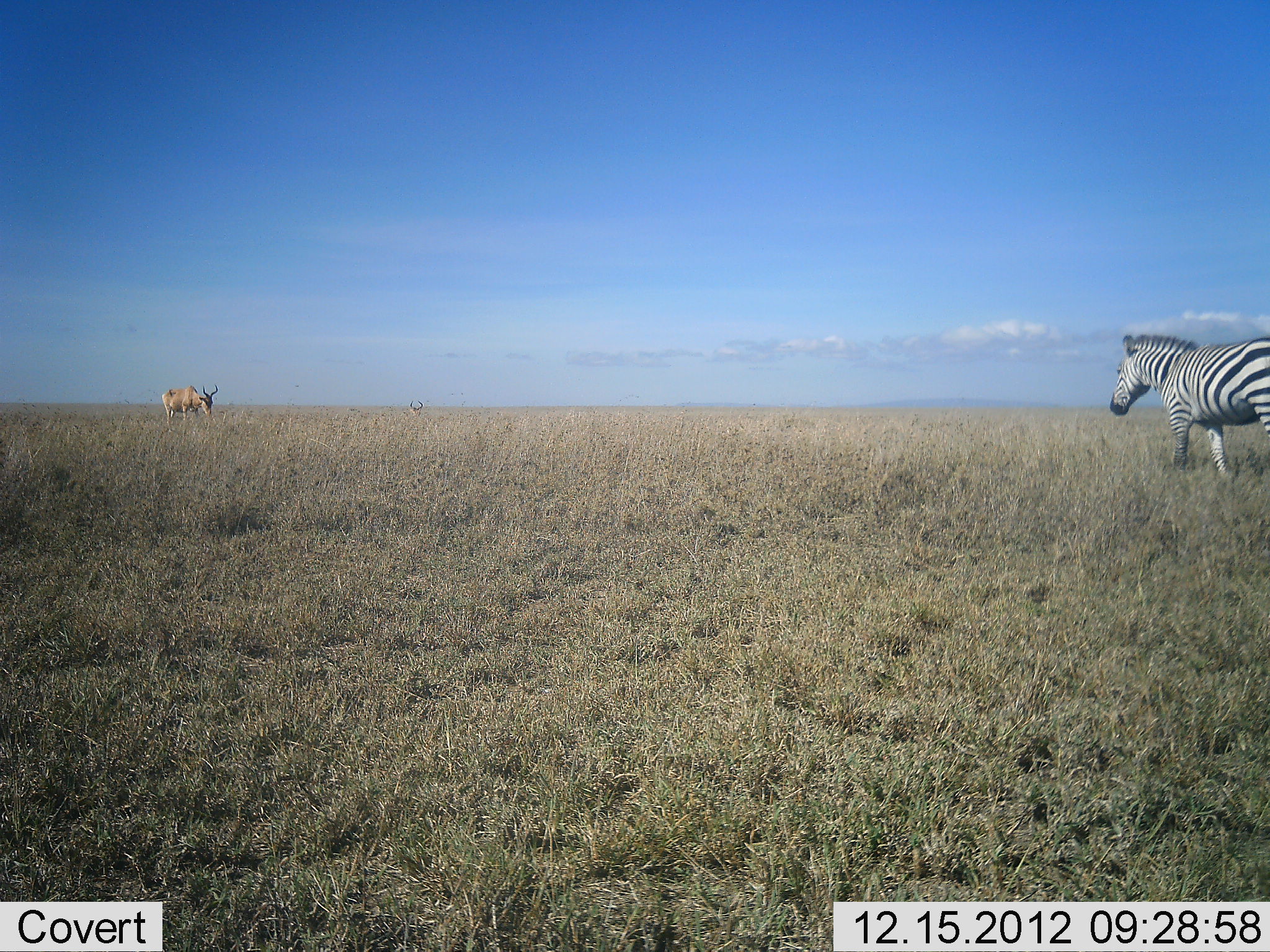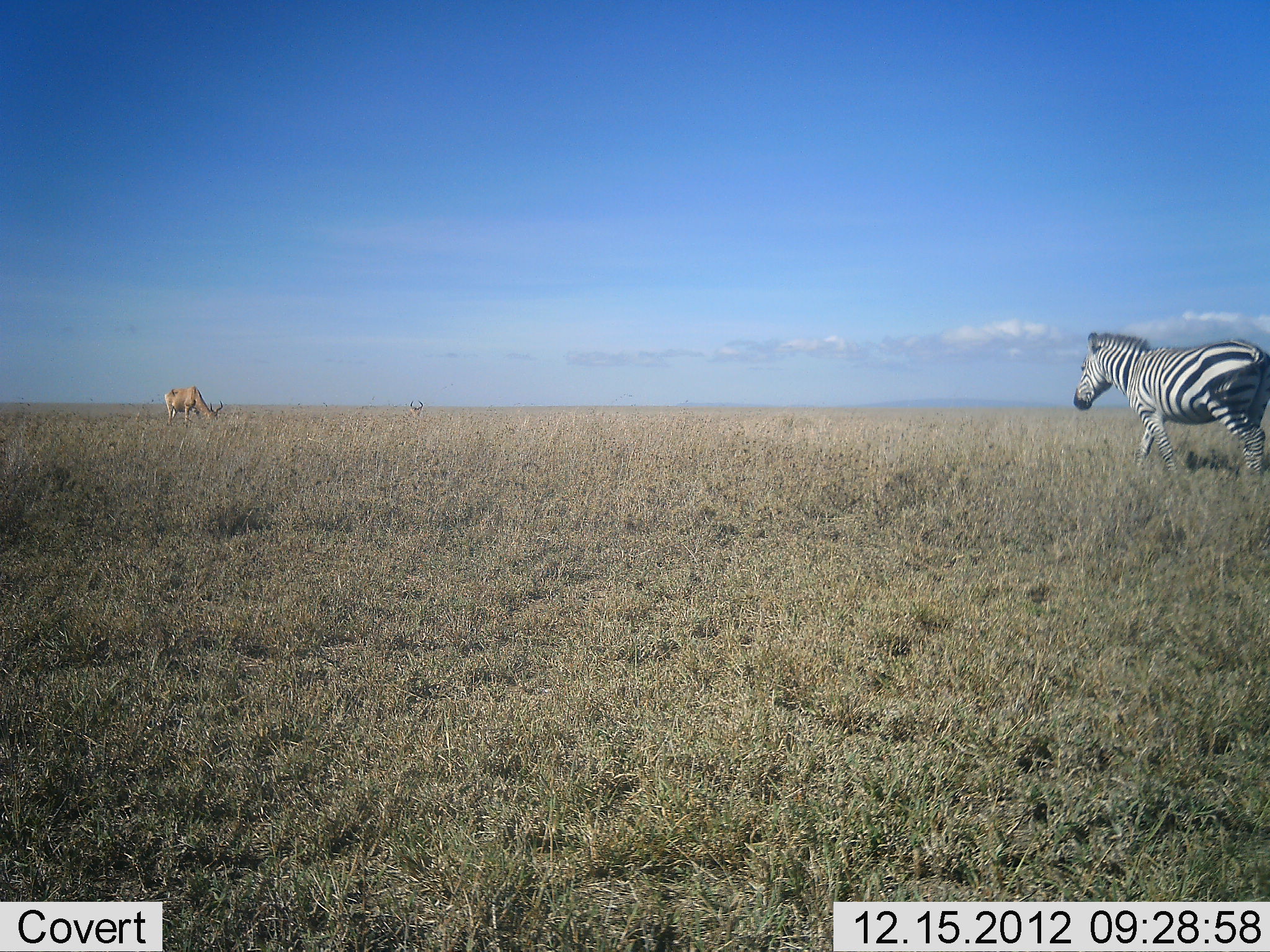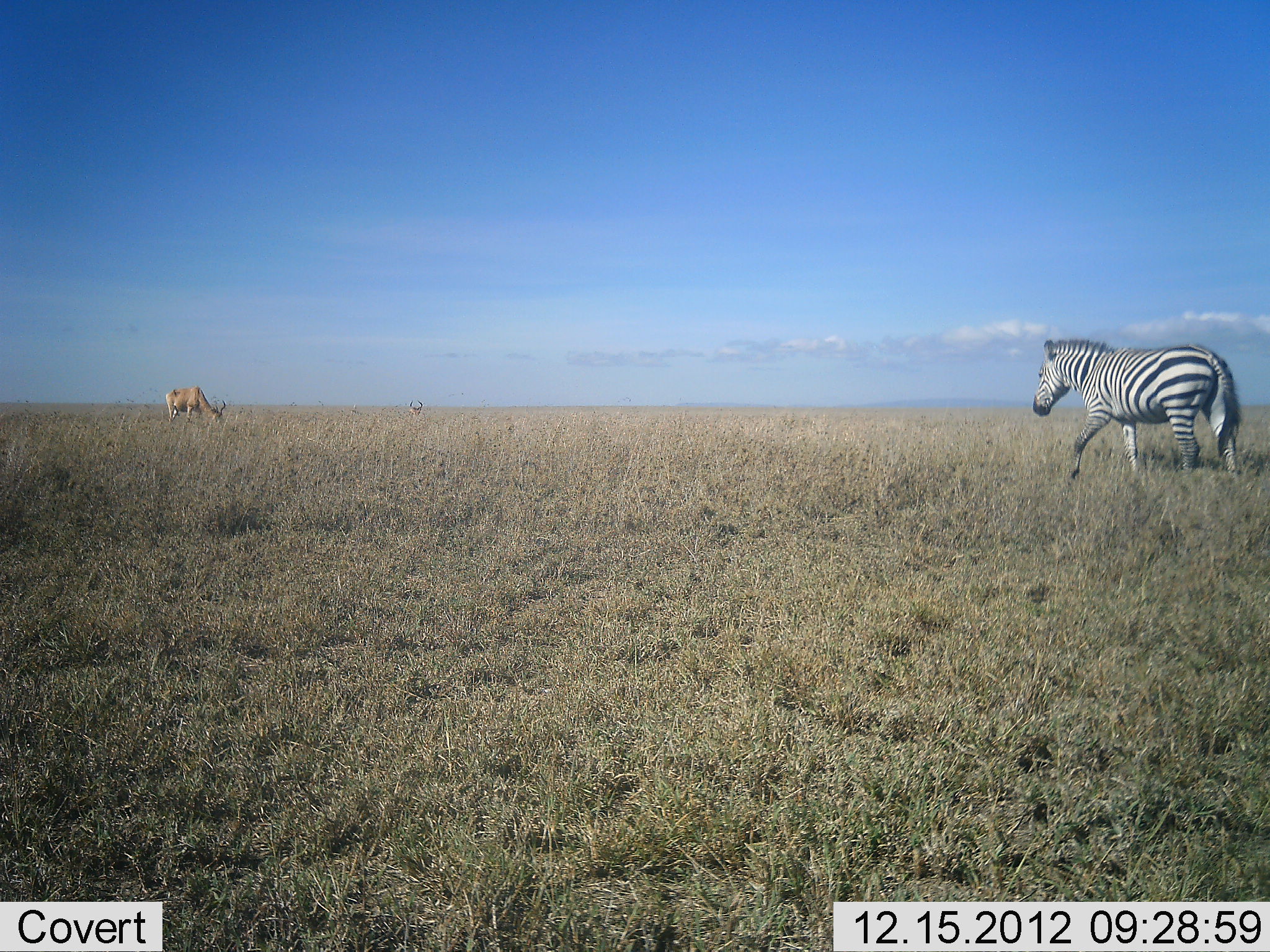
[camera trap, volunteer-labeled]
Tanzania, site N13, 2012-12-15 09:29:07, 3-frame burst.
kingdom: Animalia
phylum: Chordata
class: Mammalia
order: Artiodactyla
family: Bovidae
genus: Alcelaphus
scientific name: Alcelaphus buselaphus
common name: hartebeest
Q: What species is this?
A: Hartebeest (Alcelaphus buselaphus).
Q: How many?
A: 2.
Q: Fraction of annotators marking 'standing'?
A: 20%.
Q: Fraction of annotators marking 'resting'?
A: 40%.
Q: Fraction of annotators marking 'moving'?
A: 0%.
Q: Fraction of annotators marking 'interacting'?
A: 0%.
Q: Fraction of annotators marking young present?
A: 0%.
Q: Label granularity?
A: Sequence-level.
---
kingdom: Animalia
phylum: Chordata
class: Mammalia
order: Perissodactyla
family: Equidae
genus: Equus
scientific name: Equus quagga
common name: plains zebra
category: zebra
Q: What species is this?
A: Zebra (plains zebra) (Equus quagga).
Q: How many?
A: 1.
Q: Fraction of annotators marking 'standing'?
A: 7%.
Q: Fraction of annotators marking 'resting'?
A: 0%.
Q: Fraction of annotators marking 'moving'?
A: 100%.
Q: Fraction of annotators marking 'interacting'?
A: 0%.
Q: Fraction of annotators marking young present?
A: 0%.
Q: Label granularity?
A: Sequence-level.